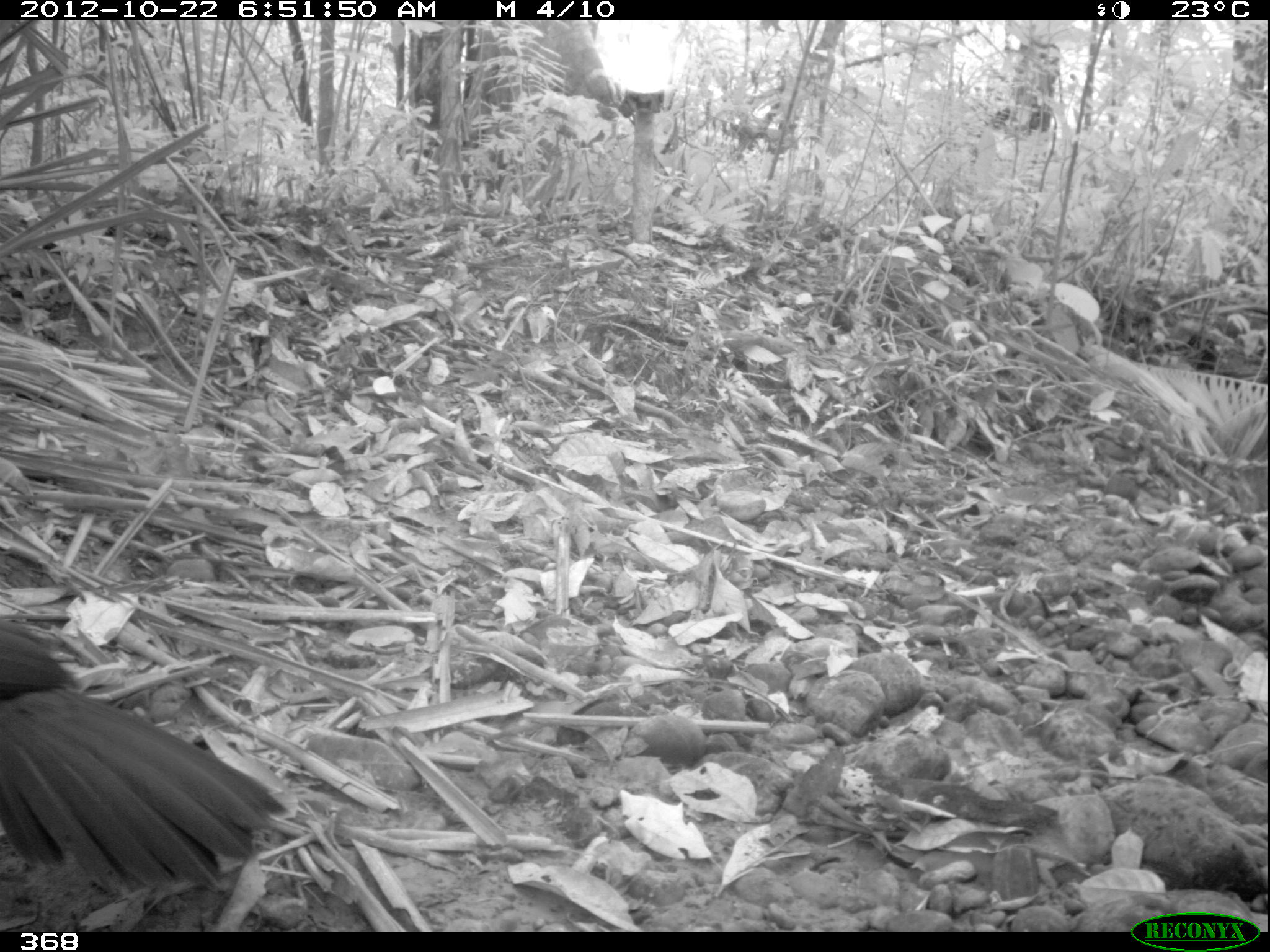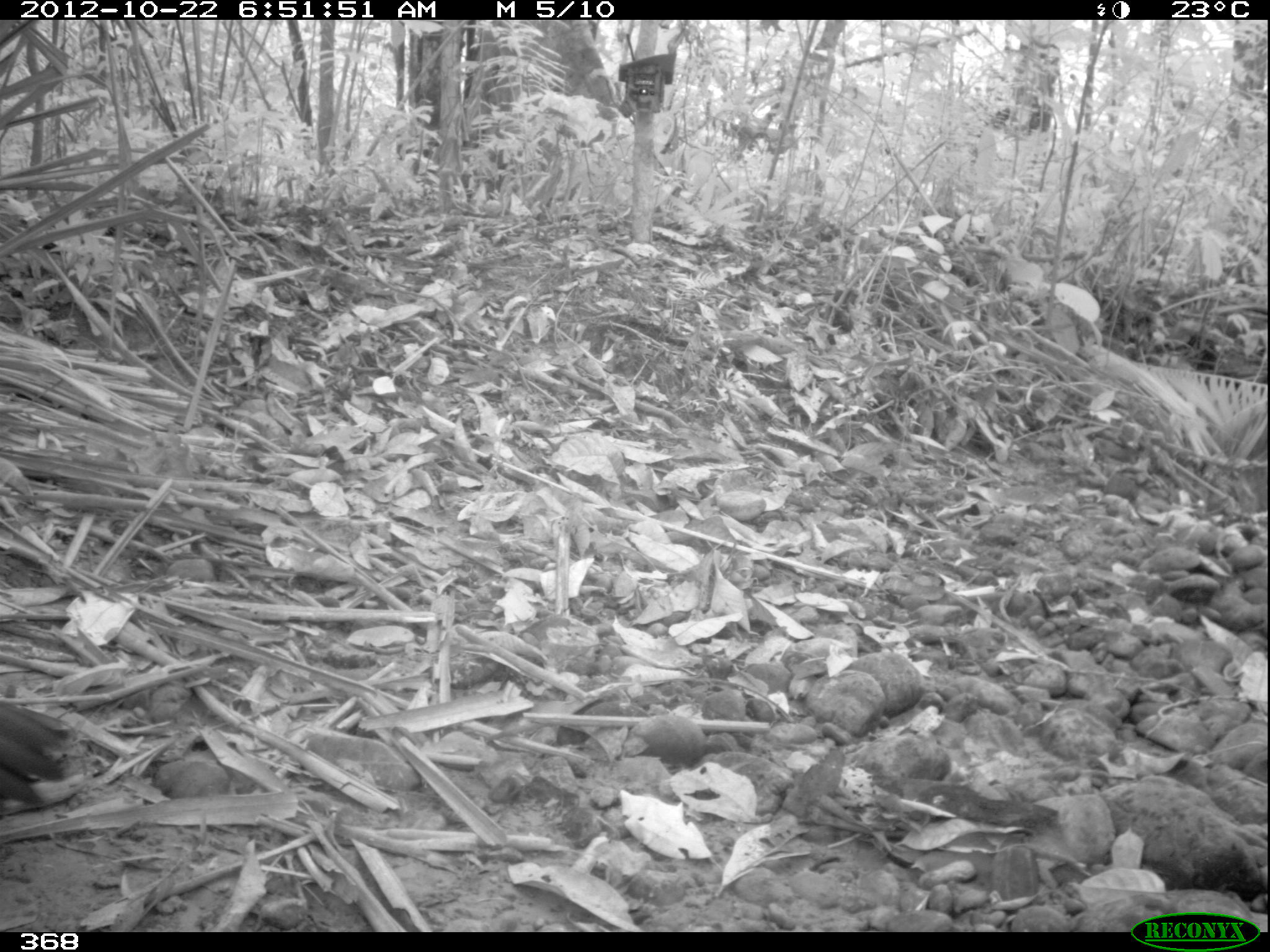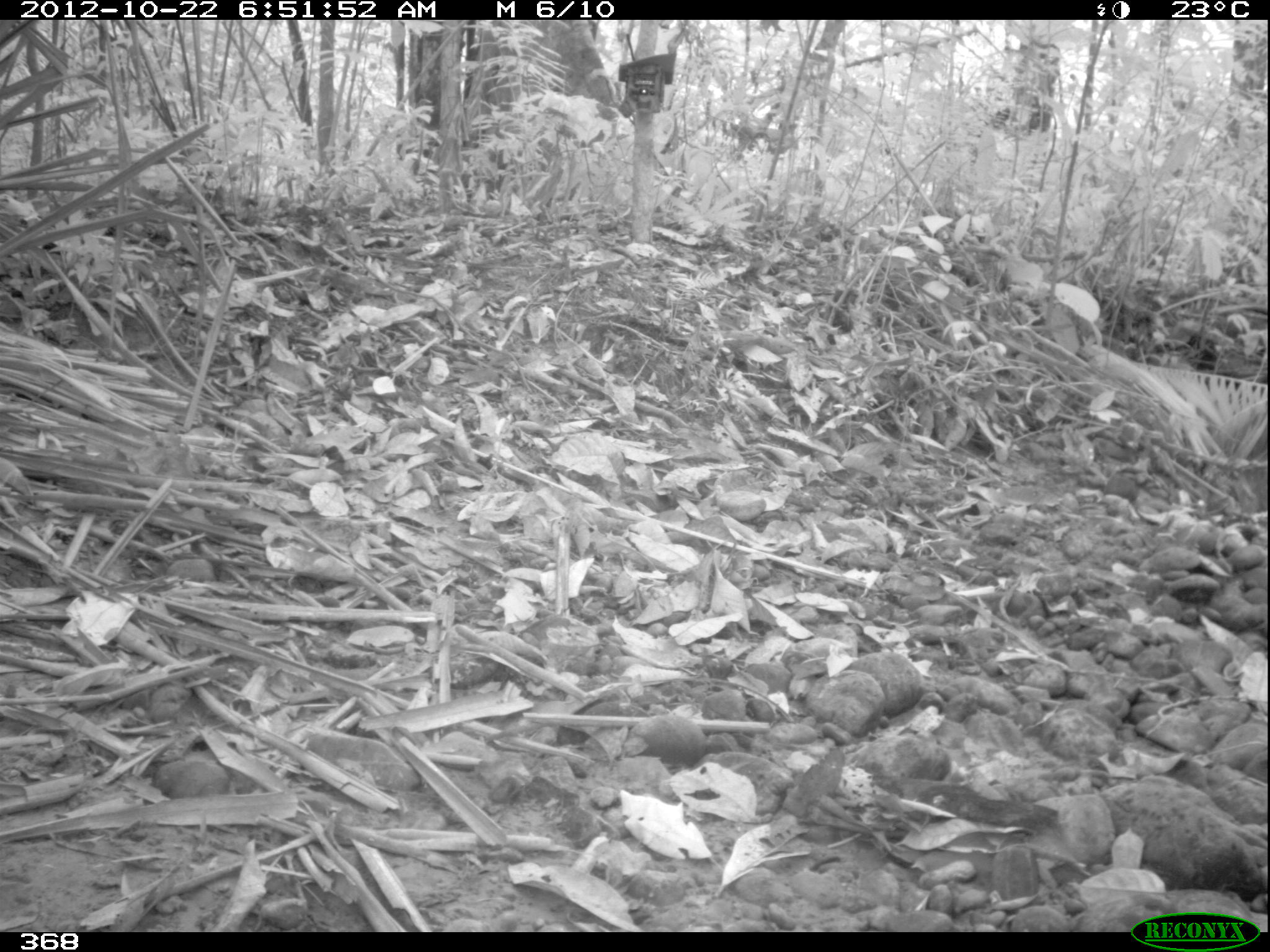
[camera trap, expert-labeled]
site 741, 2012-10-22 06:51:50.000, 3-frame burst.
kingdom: Animalia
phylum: Chordata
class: Aves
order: Galliformes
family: Cracidae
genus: Penelope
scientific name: Penelope jacquacu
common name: spix's guan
Penelope jacquacu (spix's guan).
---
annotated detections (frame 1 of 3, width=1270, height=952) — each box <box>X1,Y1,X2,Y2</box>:
penelope jacquacu: <box>0,615,285,903</box>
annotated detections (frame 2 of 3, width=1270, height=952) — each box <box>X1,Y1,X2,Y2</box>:
penelope jacquacu: <box>0,699,74,816</box>